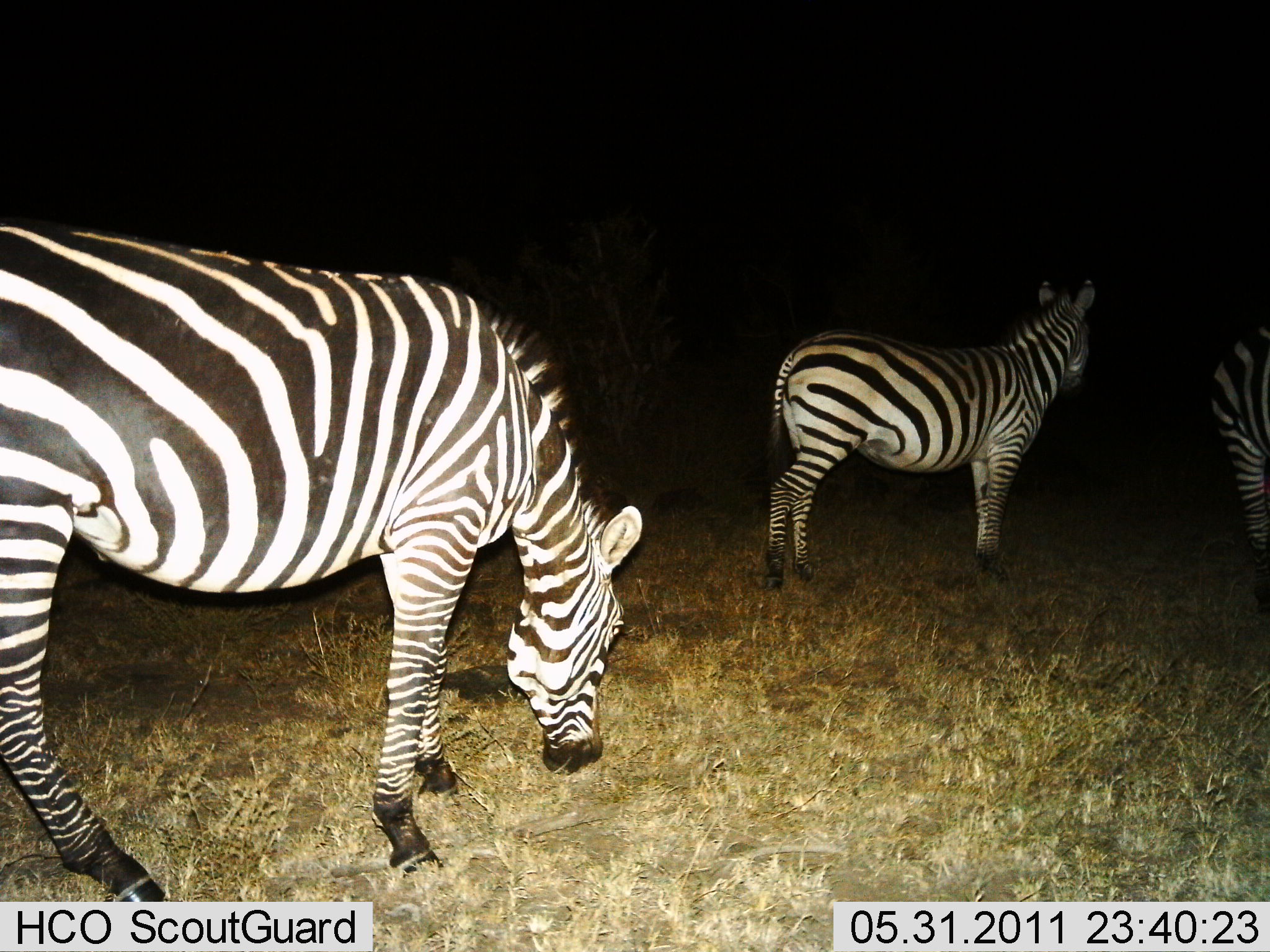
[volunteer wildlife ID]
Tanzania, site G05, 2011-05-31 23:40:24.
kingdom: Animalia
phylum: Chordata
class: Mammalia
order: Perissodactyla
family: Equidae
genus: Equus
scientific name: Equus quagga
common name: plains zebra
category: zebra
Zebra (plains zebra) (Equus quagga), count 3. Behavior (volunteer vote fractions): standing 70%, resting 10%, moving 0%, interacting 0%. Young present (vote fraction): 0%. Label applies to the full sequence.